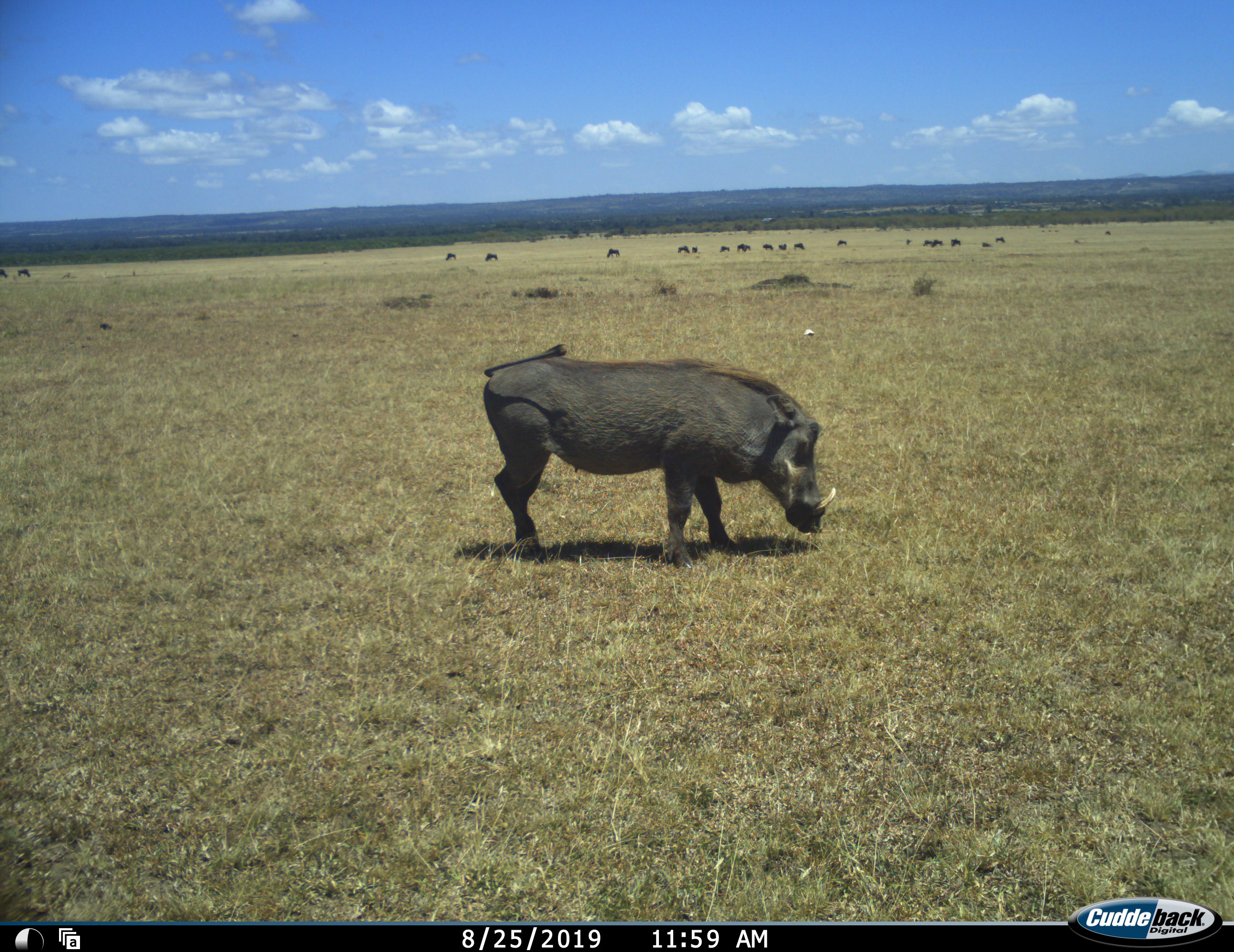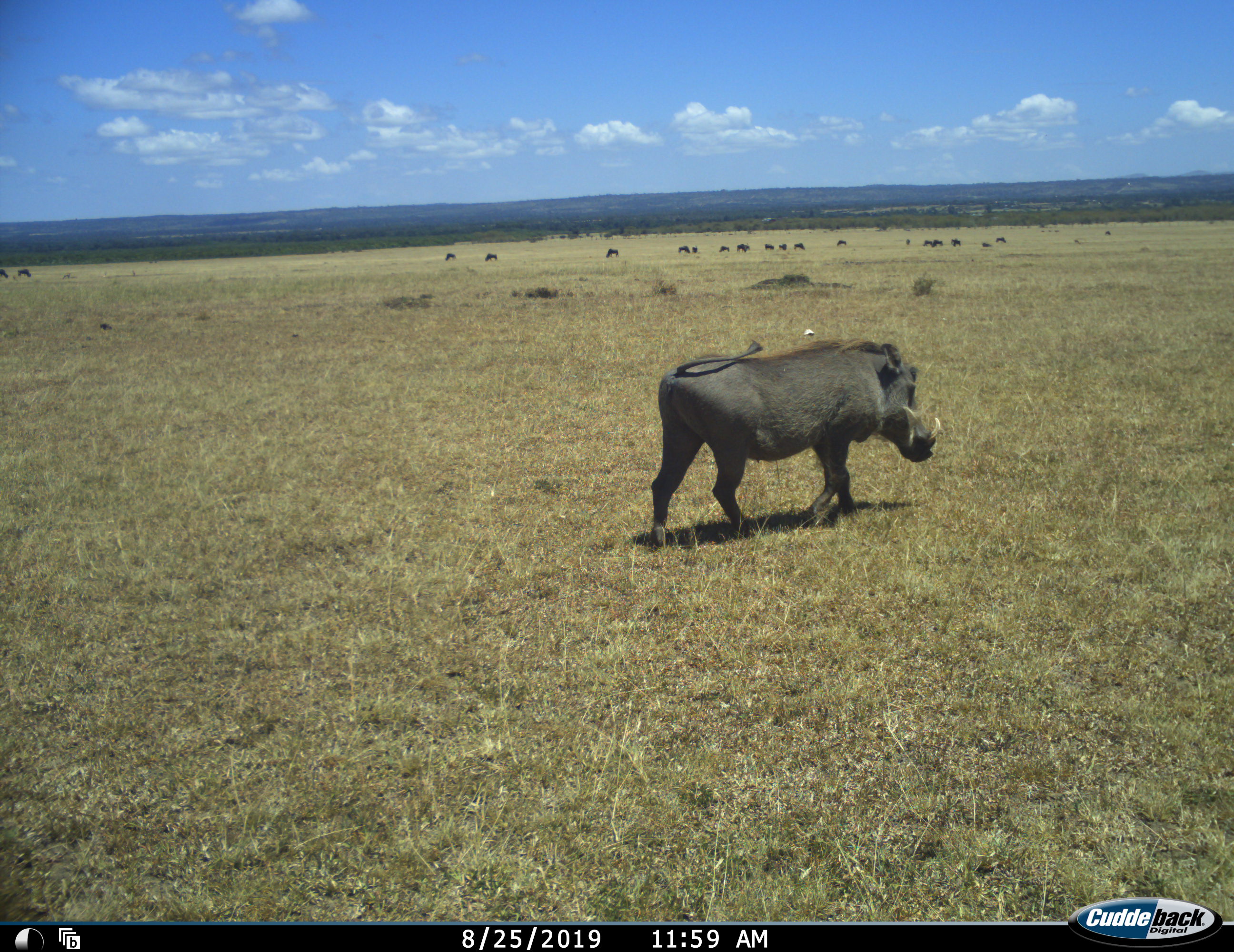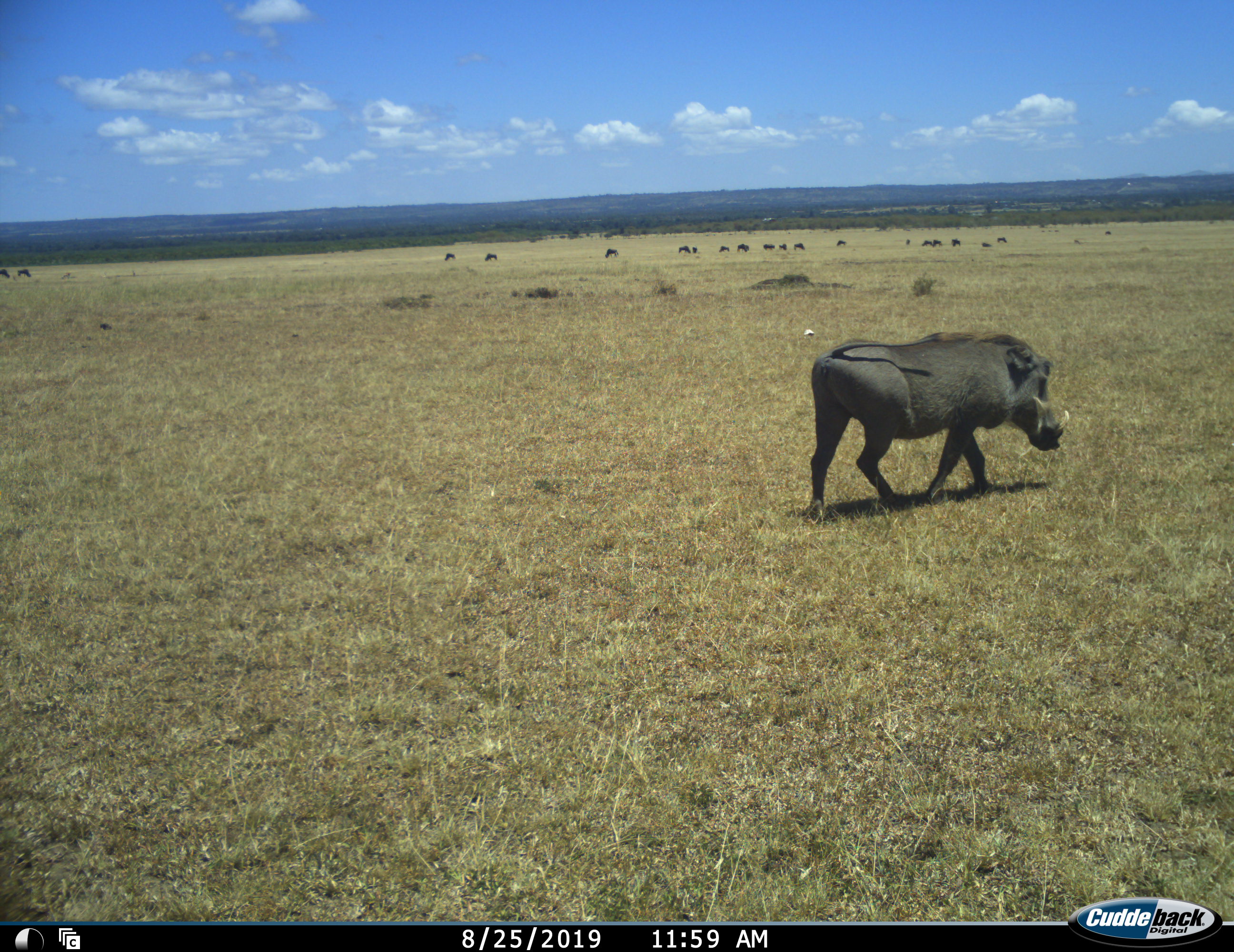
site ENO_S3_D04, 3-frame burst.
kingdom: Animalia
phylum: Chordata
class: Mammalia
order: Artiodactyla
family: Suidae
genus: Phacochoerus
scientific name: Phacochoerus africanus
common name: warthog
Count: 1.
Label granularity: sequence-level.